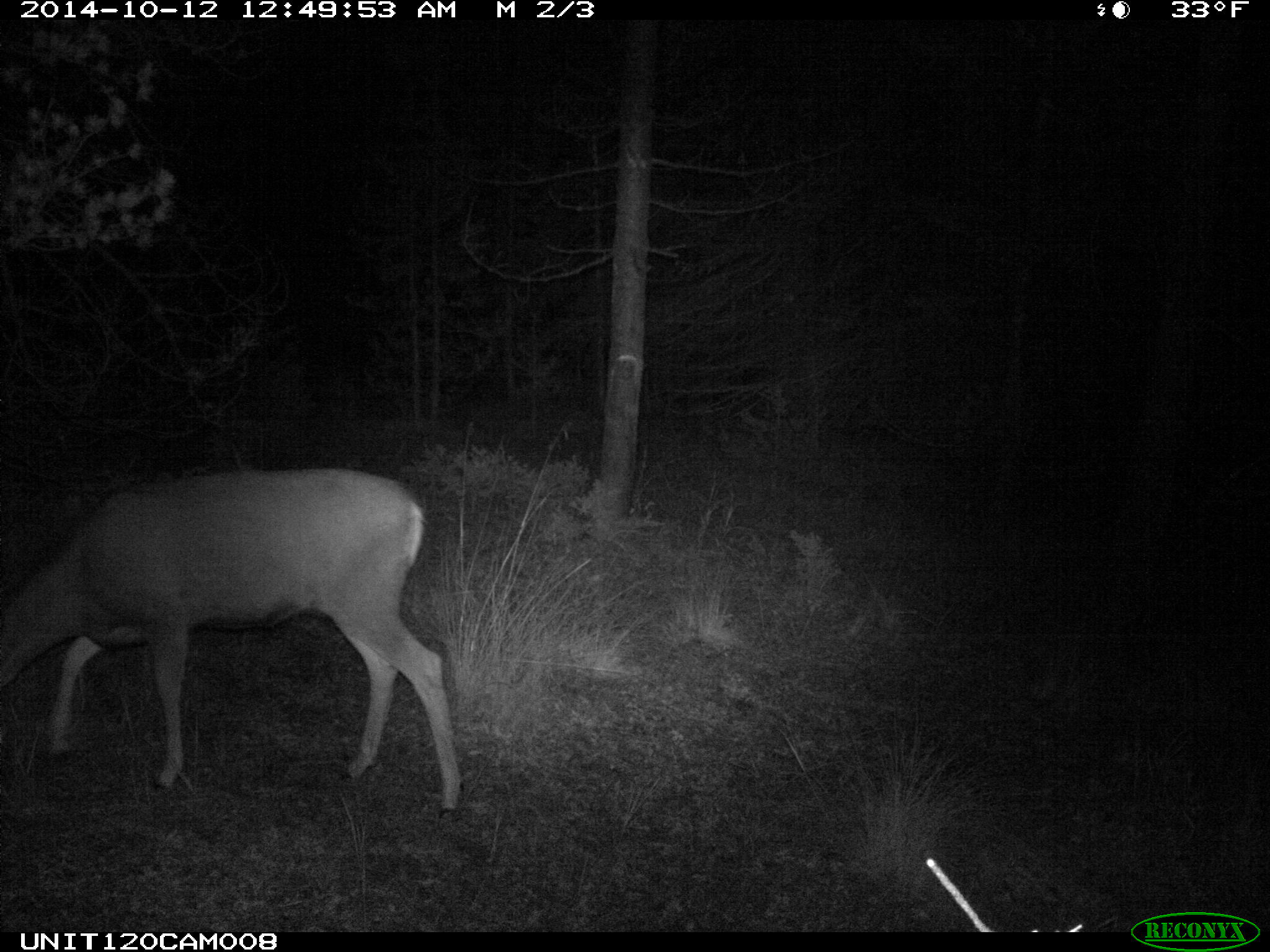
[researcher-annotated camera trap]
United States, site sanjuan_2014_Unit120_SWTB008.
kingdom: Animalia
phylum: Chordata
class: Mammalia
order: Artiodactyla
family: Cervidae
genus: Odocoileus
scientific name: Odocoileus hemionus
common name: mule deer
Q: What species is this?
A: Odocoileus hemionus (mule deer).